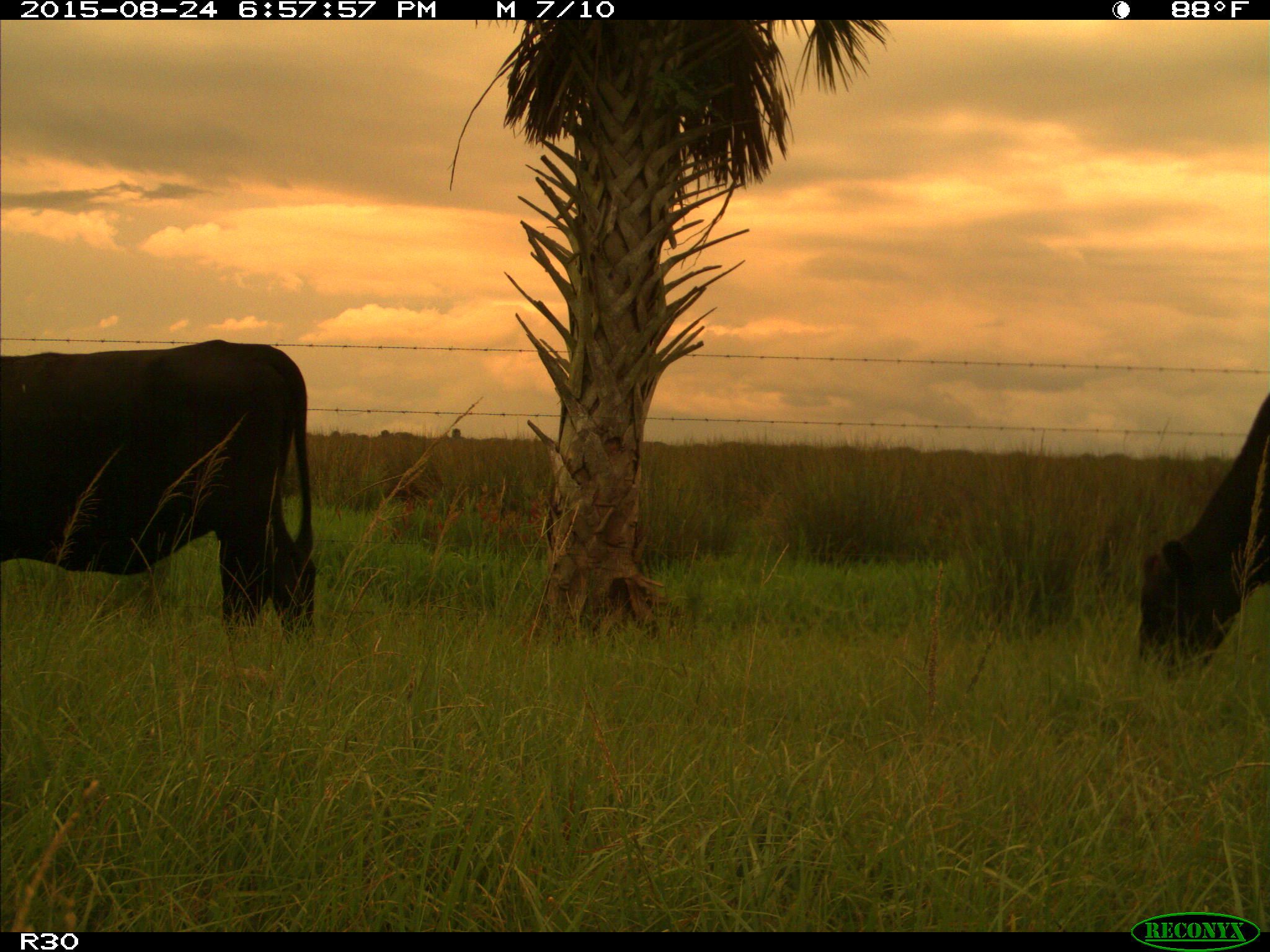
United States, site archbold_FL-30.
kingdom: Animalia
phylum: Chordata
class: Mammalia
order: Artiodactyla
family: Bovidae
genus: Bos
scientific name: Bos taurus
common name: domestic cow